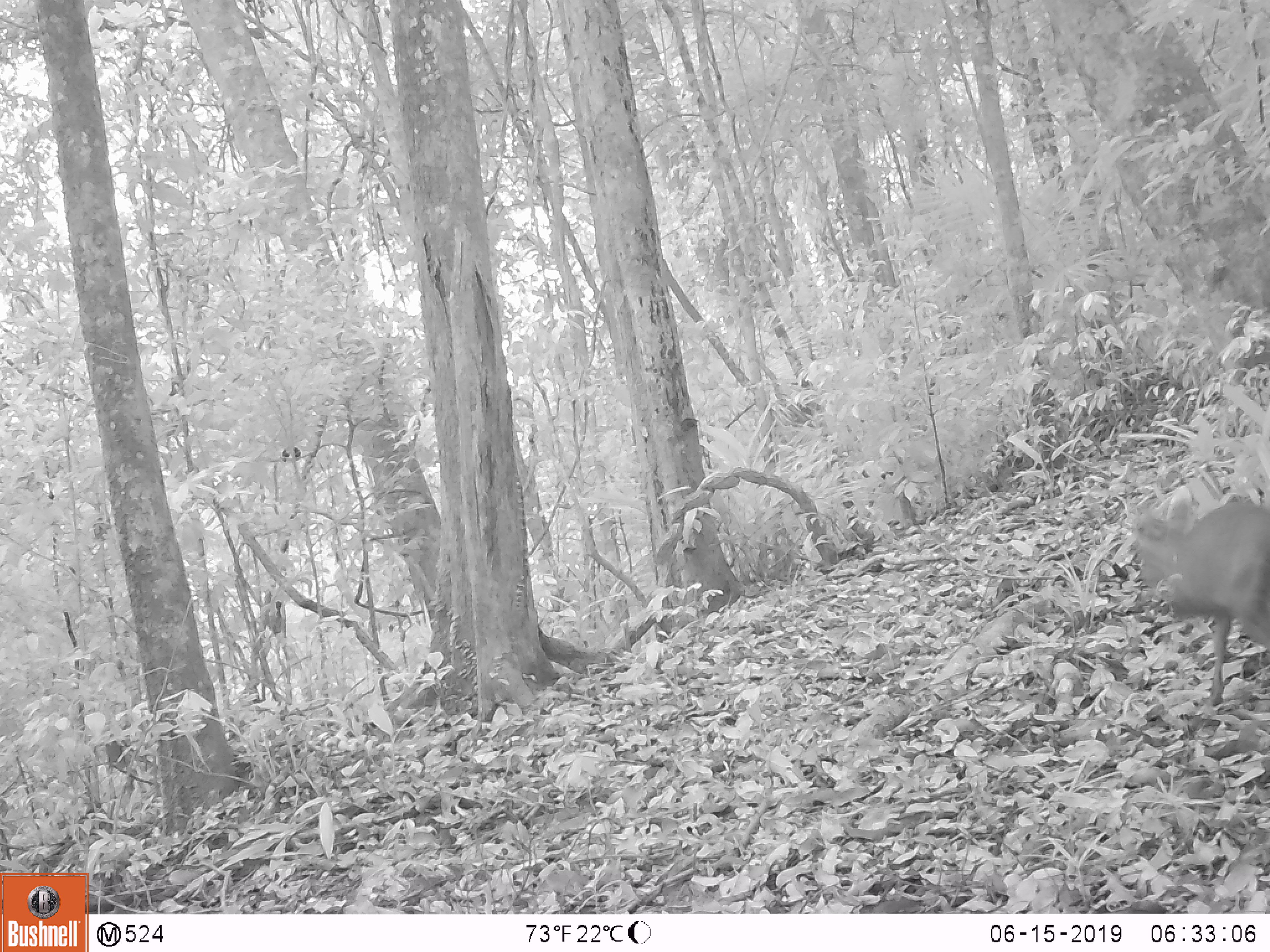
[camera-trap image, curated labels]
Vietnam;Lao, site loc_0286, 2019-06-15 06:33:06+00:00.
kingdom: Animalia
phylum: Chordata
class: Mammalia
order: Artiodactyla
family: Cervidae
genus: Muntiacus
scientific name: Muntiacus rooseveltorum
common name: roosevelt's muntjac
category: roosevelts muntjac group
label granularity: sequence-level